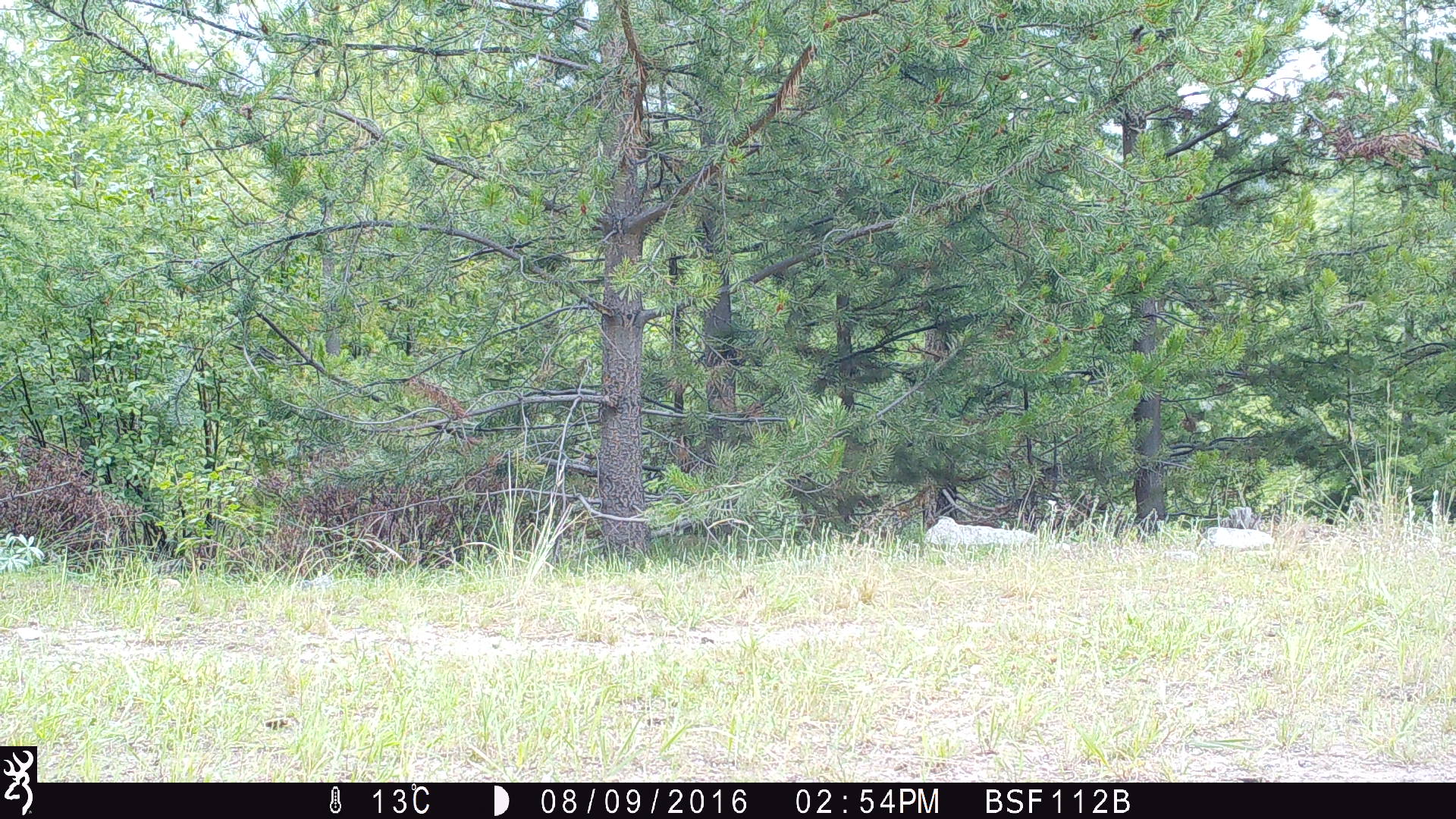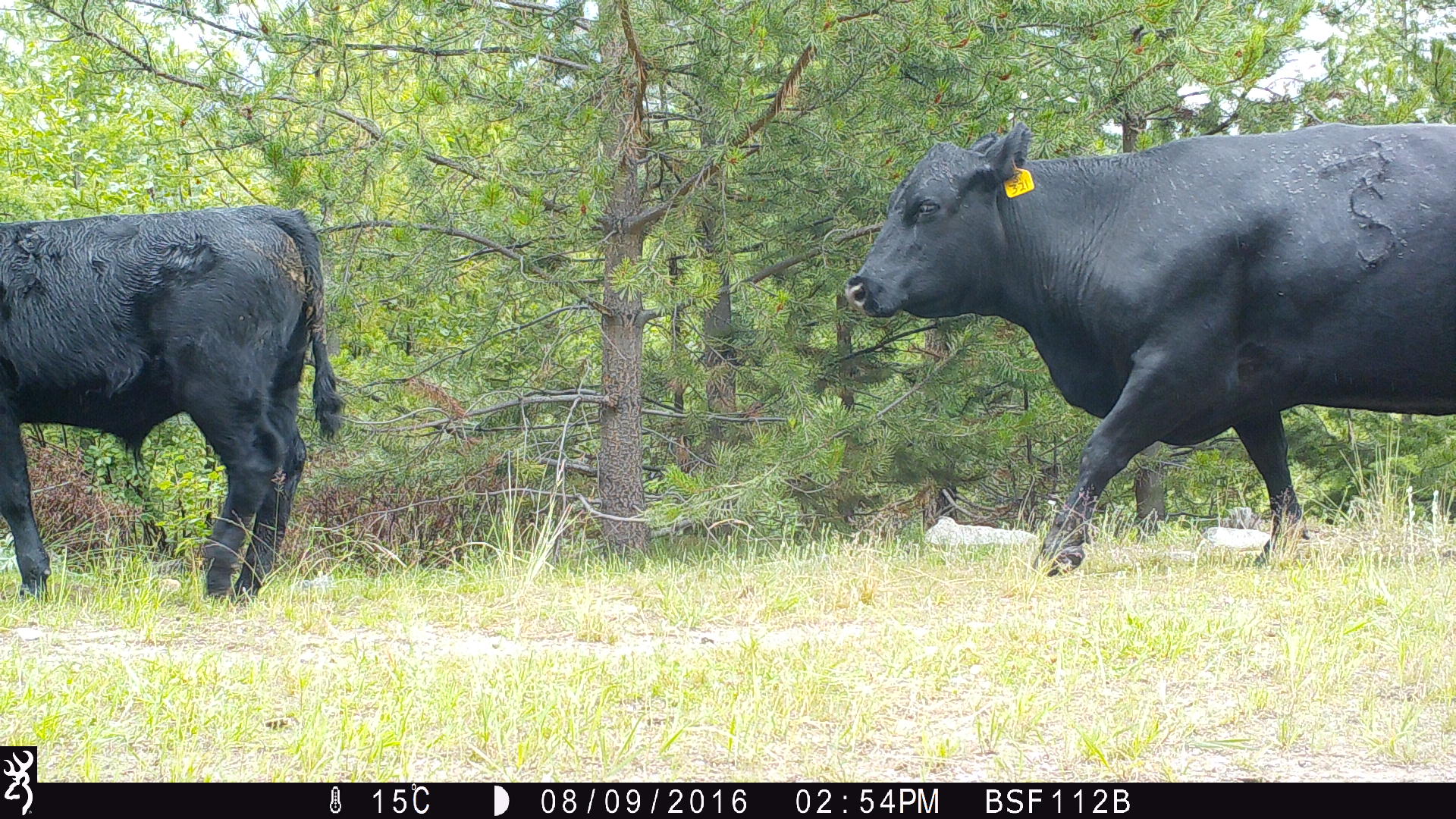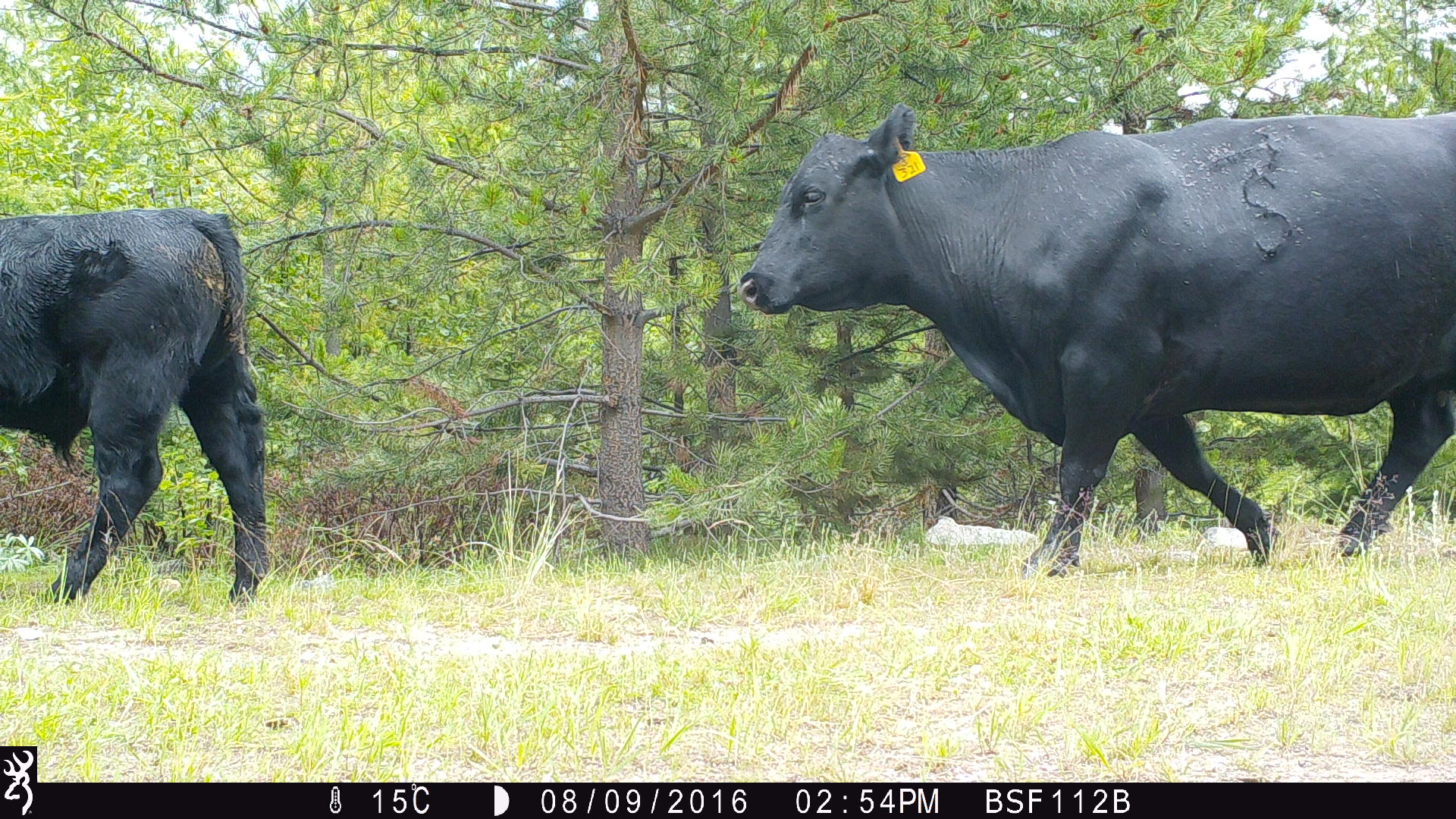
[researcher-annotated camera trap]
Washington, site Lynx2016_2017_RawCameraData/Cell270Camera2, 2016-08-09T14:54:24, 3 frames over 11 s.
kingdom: Animalia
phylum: Chordata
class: Mammalia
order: Artiodactyla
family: Bovidae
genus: Bos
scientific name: Bos taurus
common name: domestic cattle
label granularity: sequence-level